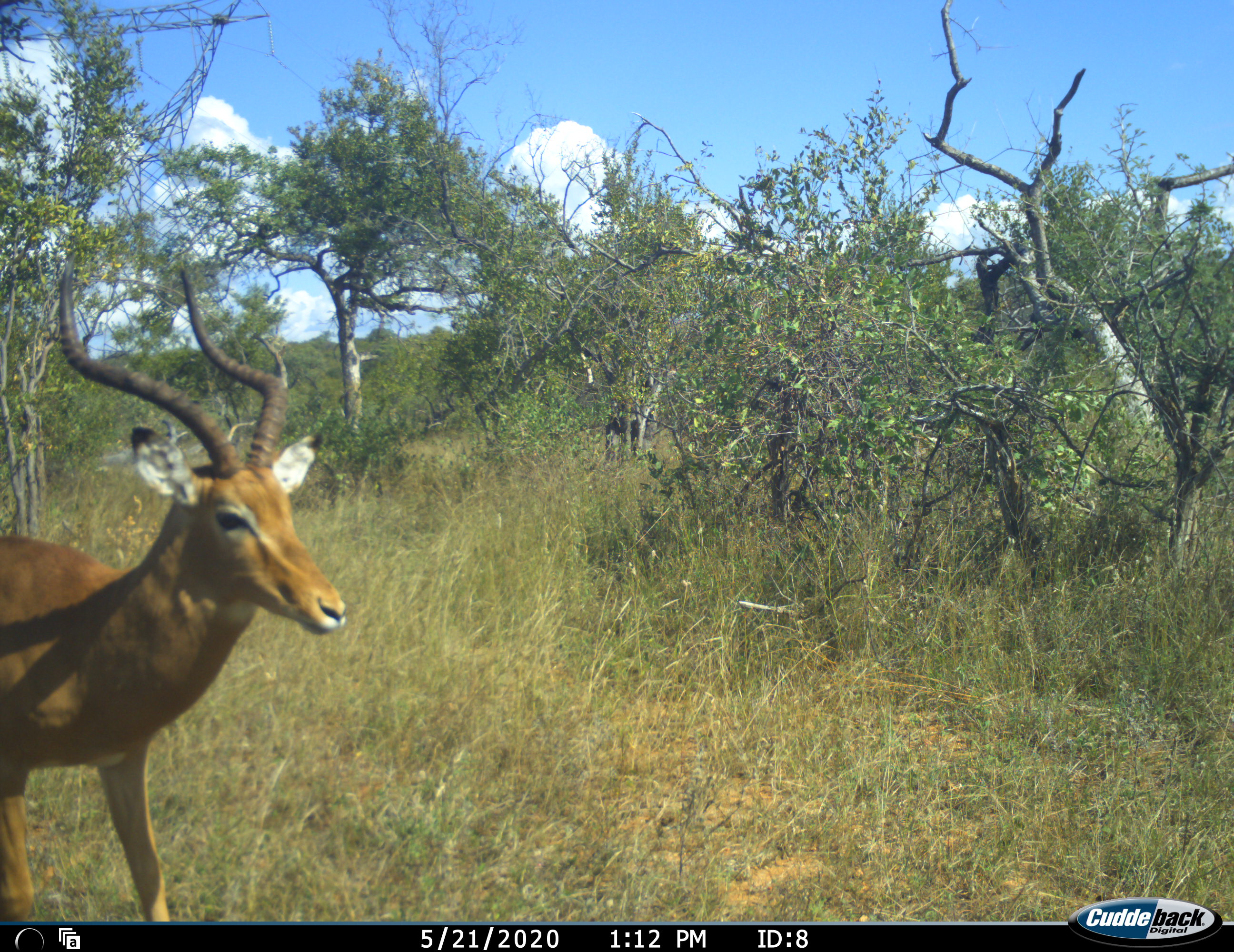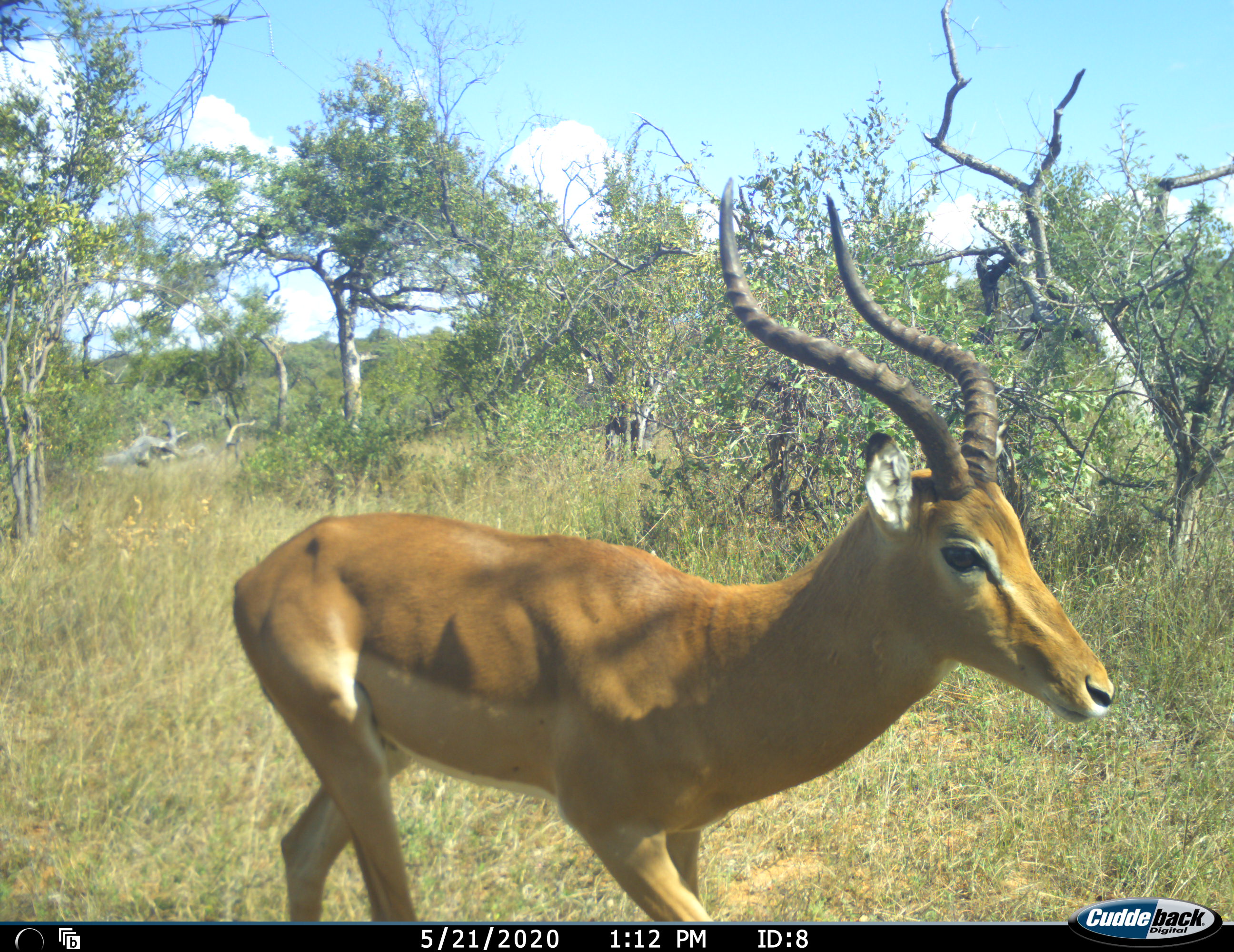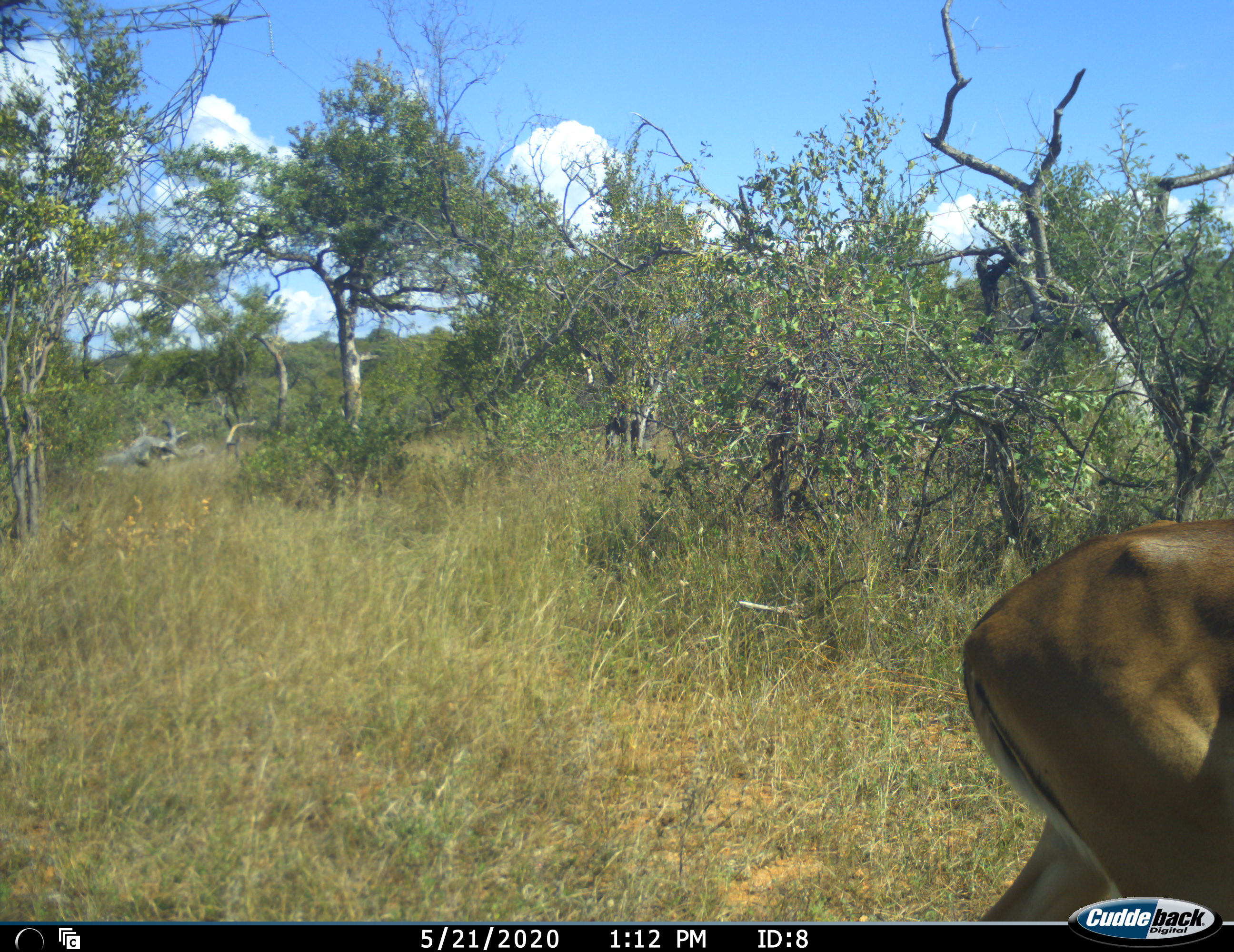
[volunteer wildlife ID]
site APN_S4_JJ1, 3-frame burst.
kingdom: Animalia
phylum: Chordata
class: Mammalia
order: Artiodactyla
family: Bovidae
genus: Aepyceros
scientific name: Aepyceros melampus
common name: impala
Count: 1.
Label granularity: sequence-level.